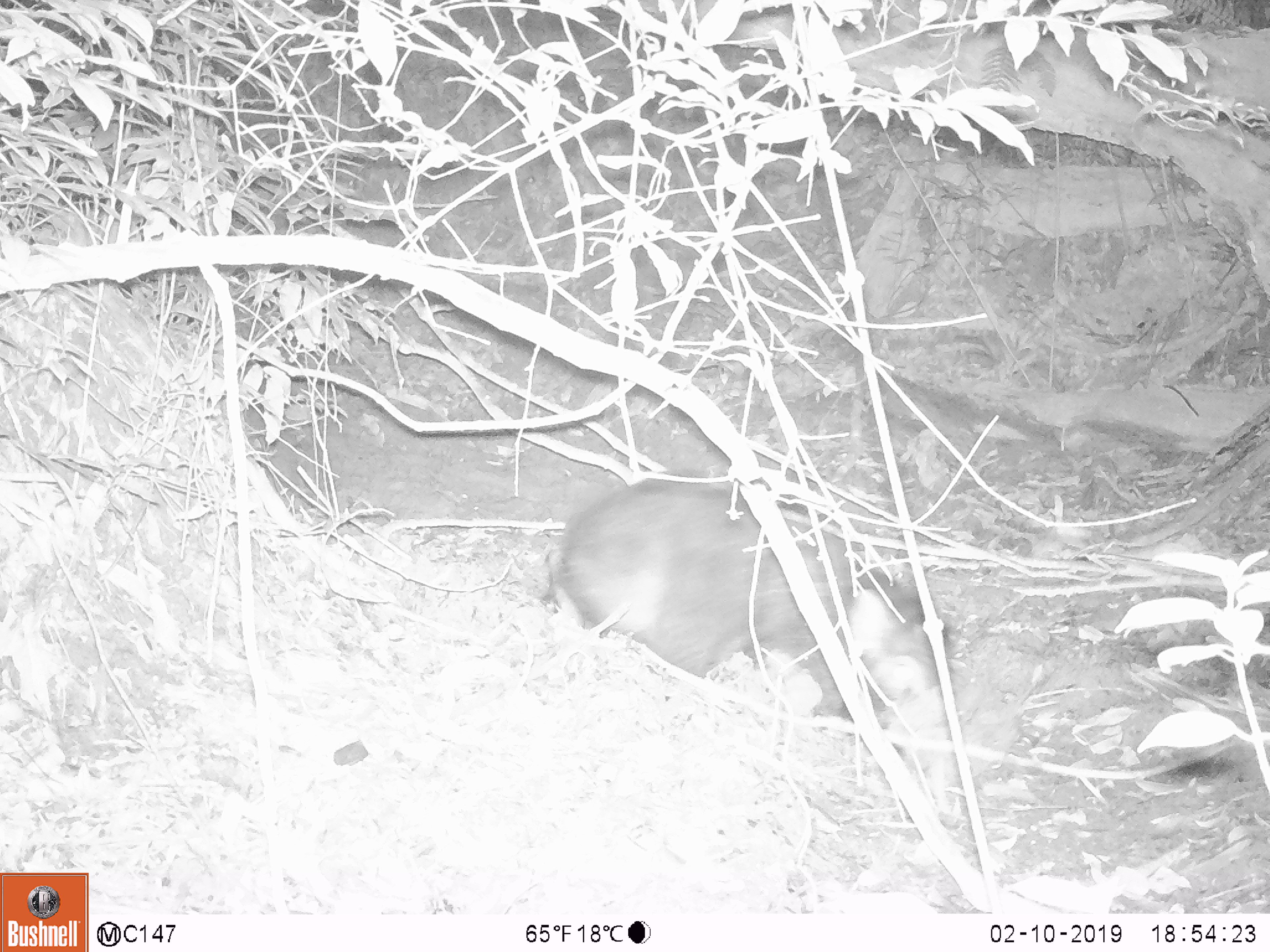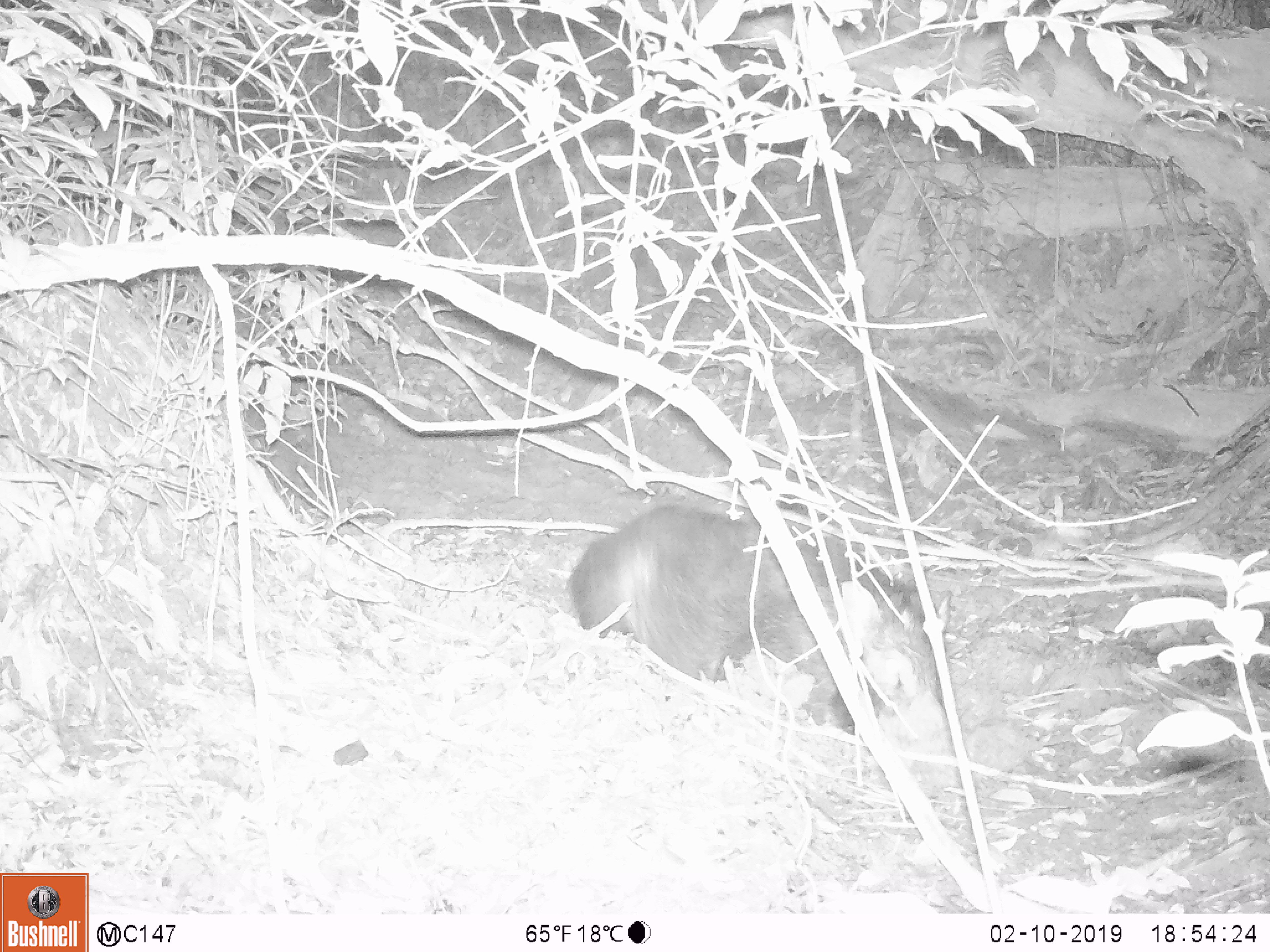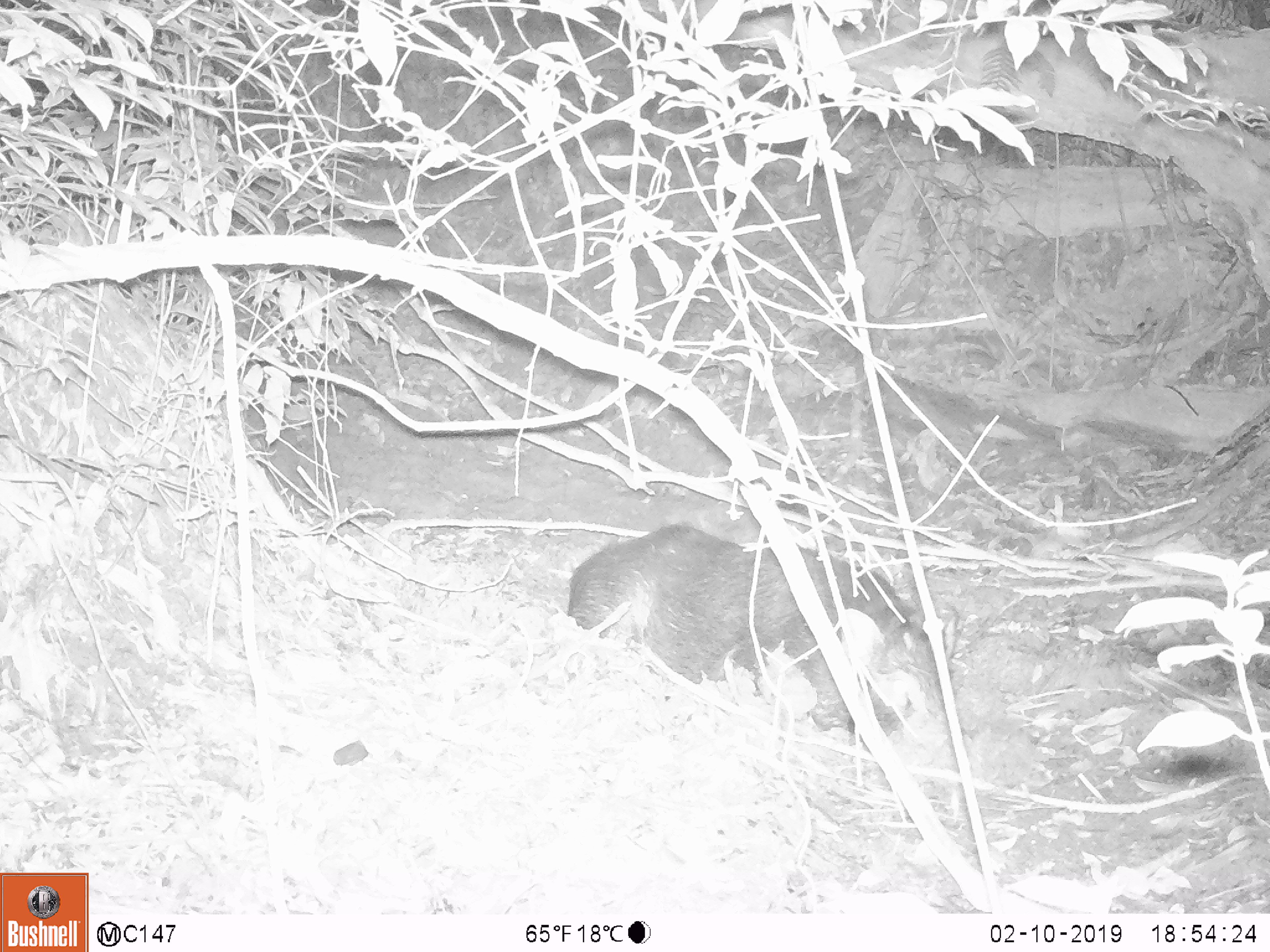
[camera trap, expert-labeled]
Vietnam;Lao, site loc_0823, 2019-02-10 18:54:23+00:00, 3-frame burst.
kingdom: Animalia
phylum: Chordata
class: Mammalia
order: Artiodactyla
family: Suidae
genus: Sus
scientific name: Sus scrofa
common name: eurasian wild pig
Eurasian wild pig (Sus scrofa). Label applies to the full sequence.